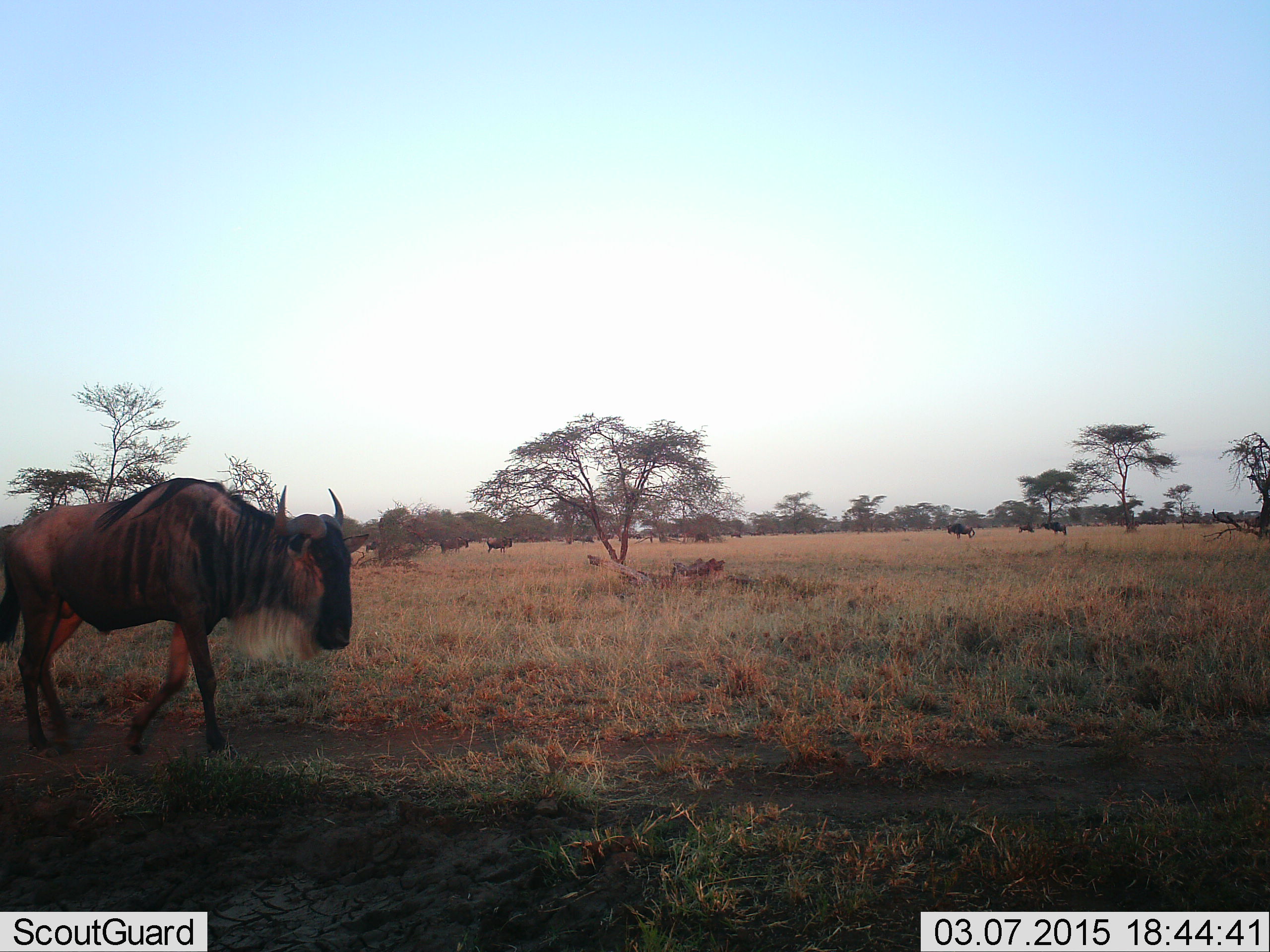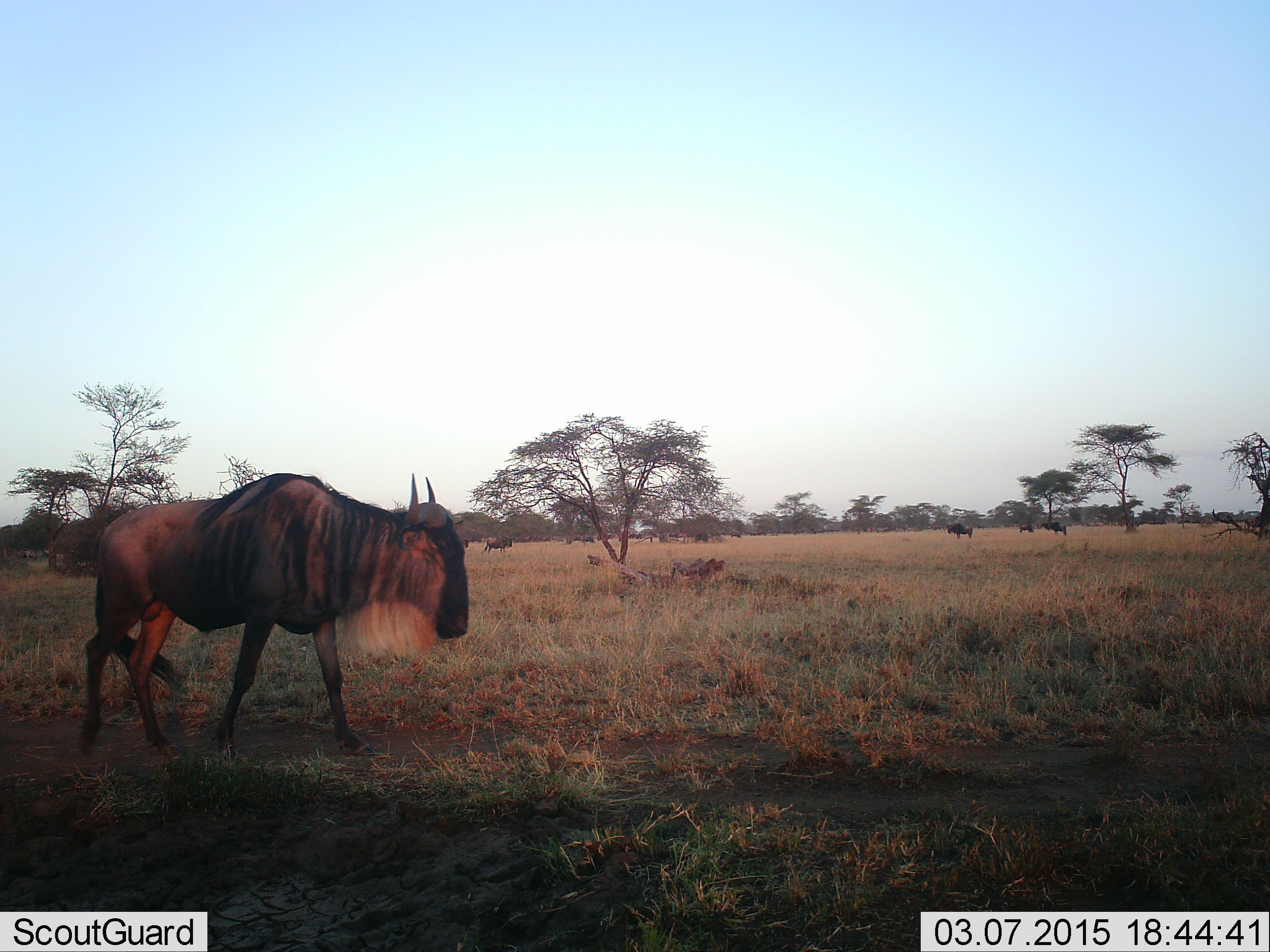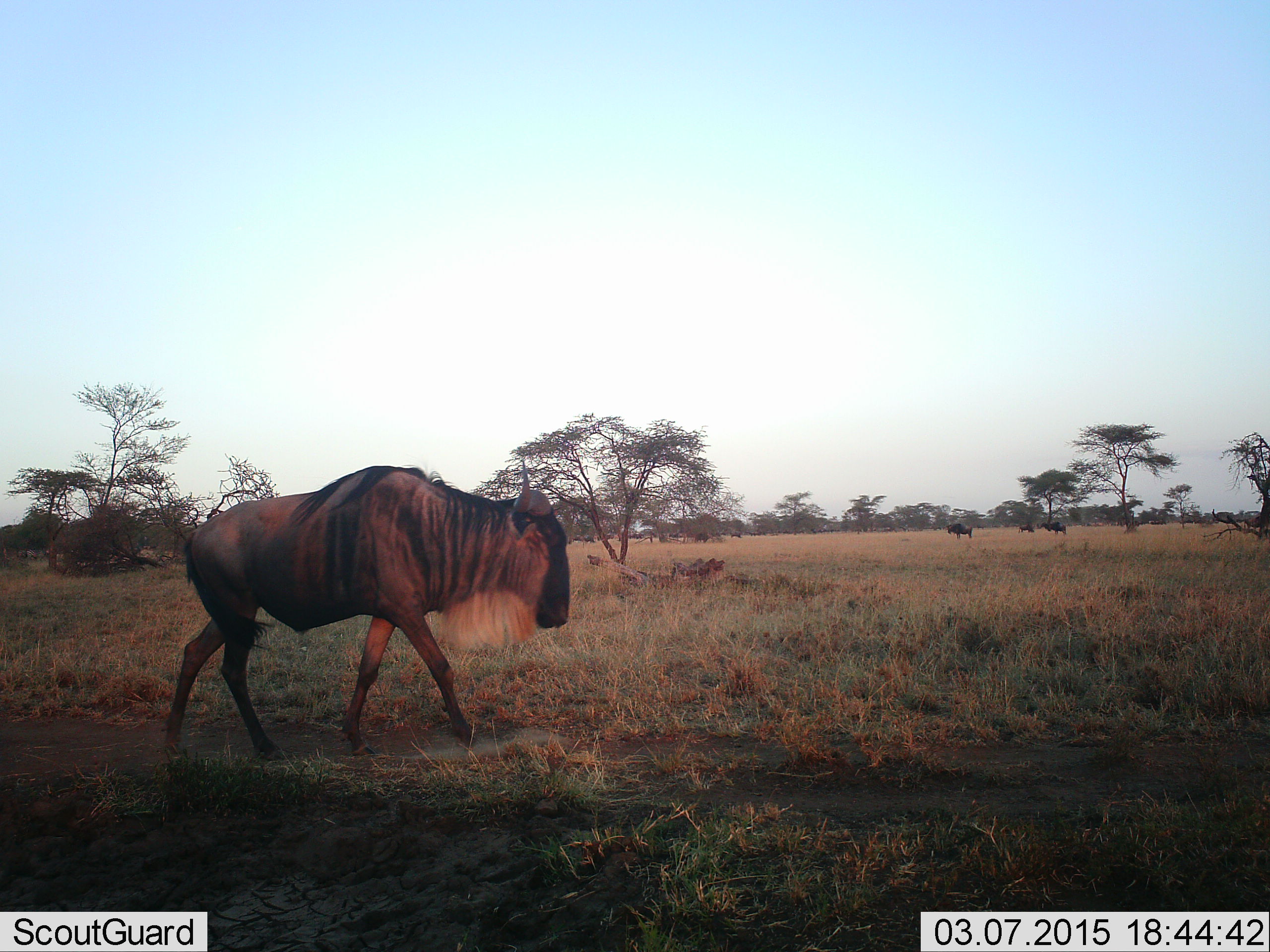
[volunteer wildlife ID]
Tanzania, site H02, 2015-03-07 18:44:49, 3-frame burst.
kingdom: Animalia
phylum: Chordata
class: Mammalia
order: Artiodactyla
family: Bovidae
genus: Connochaetes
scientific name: Connochaetes taurinus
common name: blue wildebeest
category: wildebeest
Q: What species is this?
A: Wildebeest (blue wildebeest) (Connochaetes taurinus).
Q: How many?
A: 8.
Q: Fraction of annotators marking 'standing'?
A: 70%.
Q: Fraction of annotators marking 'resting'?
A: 10%.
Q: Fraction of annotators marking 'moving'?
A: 90%.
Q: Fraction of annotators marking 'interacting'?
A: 0%.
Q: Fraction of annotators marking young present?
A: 0%.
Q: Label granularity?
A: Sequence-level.